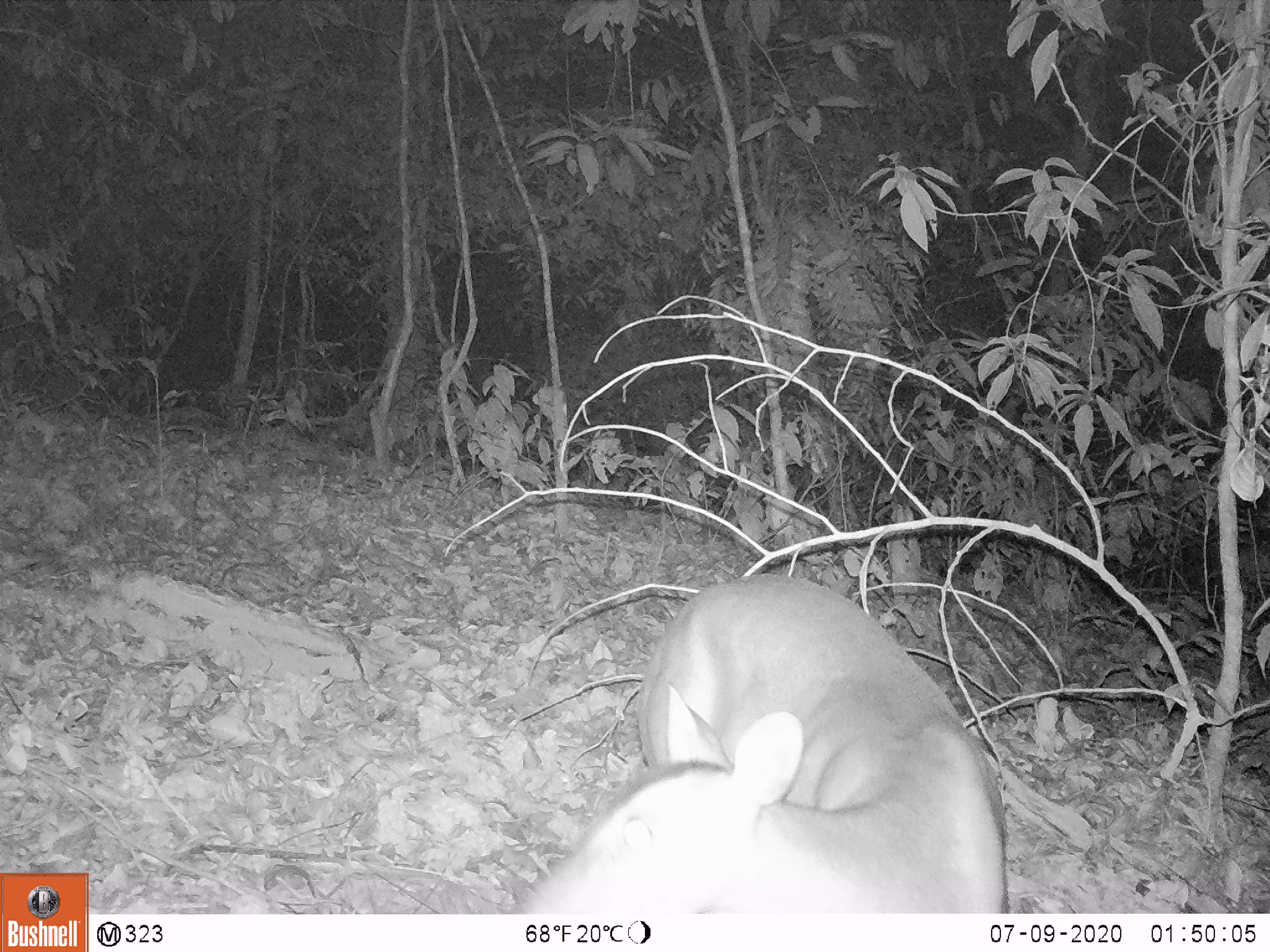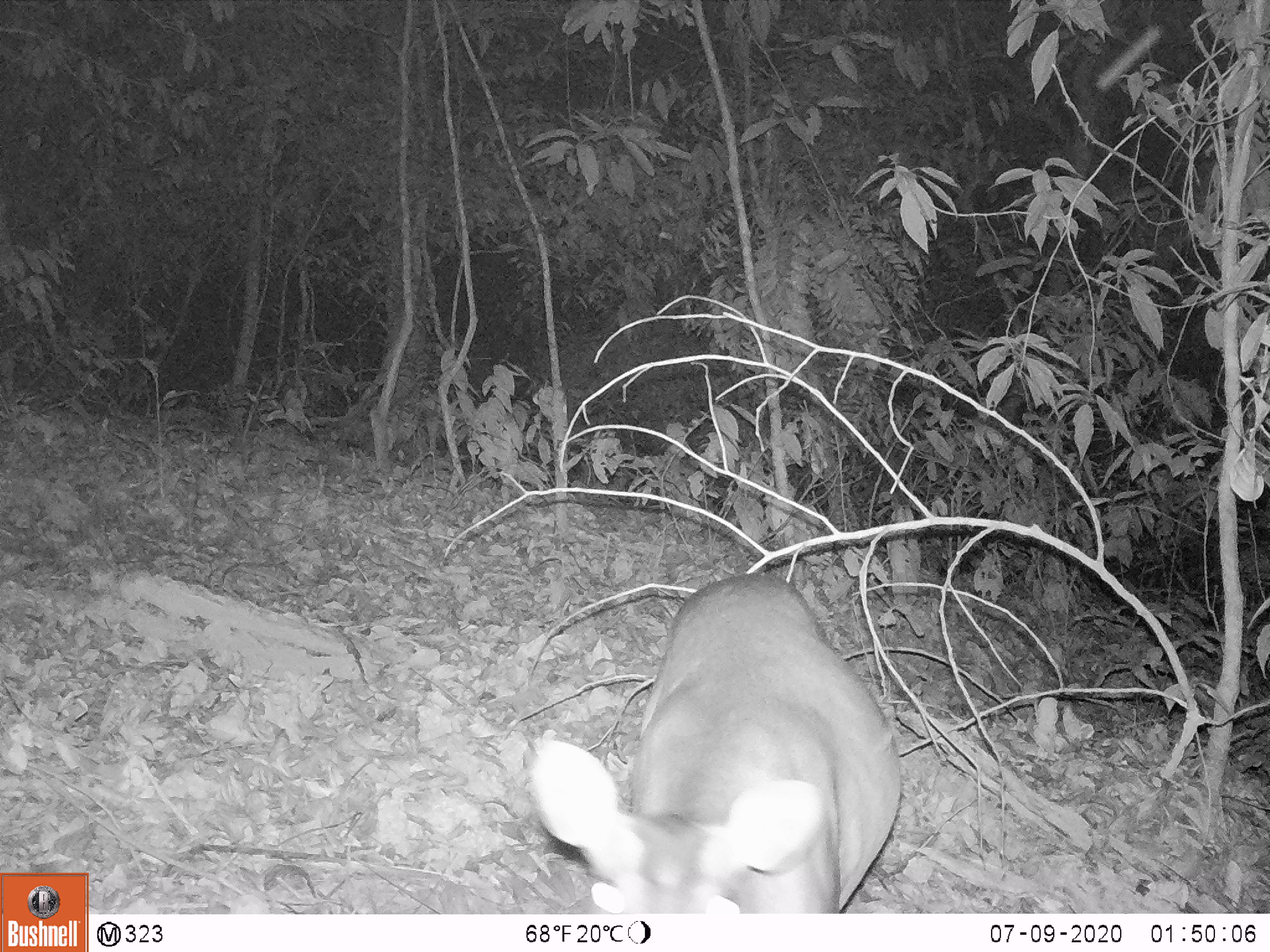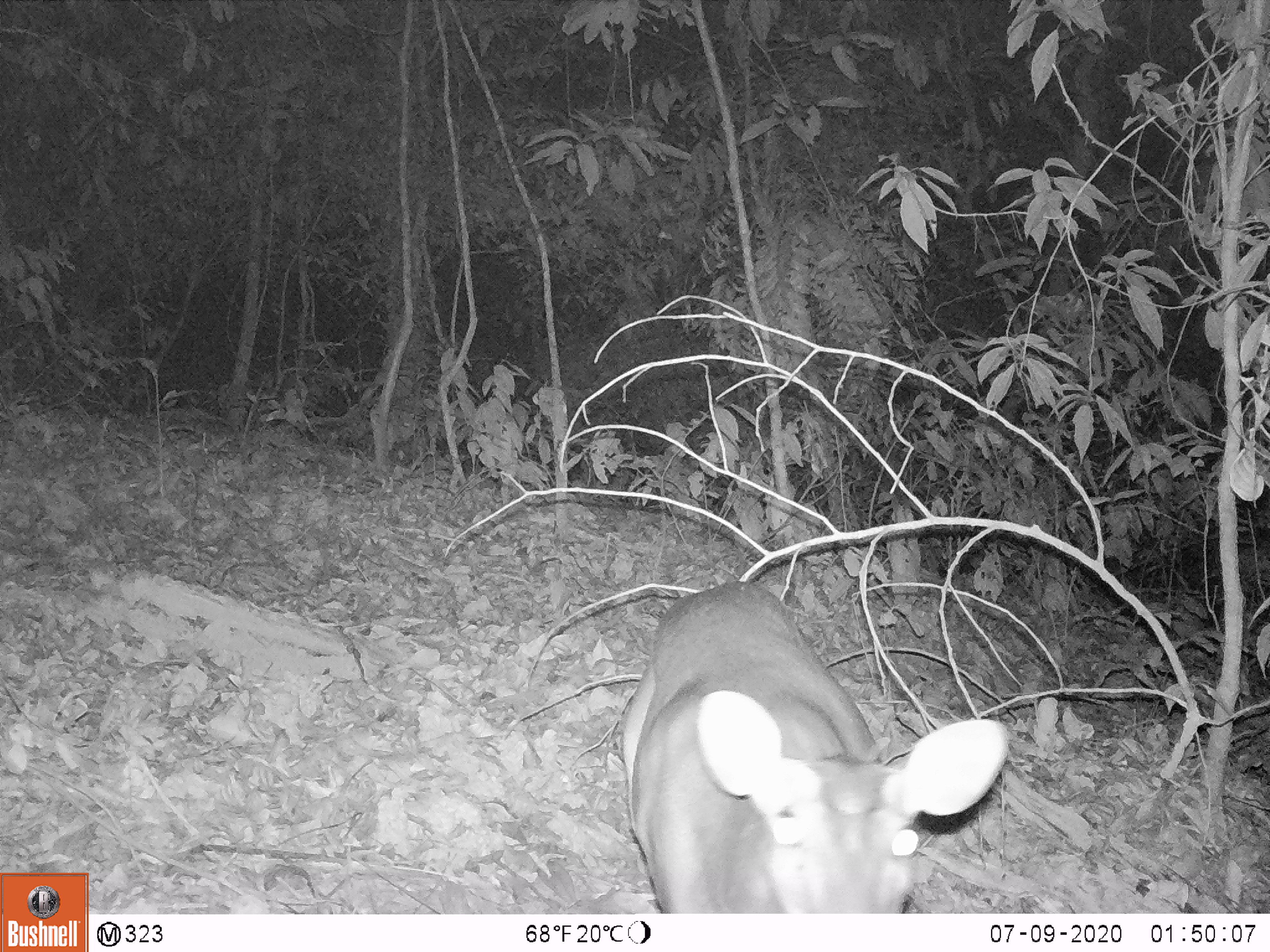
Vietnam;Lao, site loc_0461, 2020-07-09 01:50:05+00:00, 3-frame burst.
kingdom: Animalia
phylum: Chordata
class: Mammalia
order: Artiodactyla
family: Cervidae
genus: Muntiacus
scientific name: Muntiacus vuquangensis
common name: large-antlered muntjac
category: large antlered muntjac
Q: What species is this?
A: Large antlered muntjac (large-antlered muntjac) (Muntiacus vuquangensis).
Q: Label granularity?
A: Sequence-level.